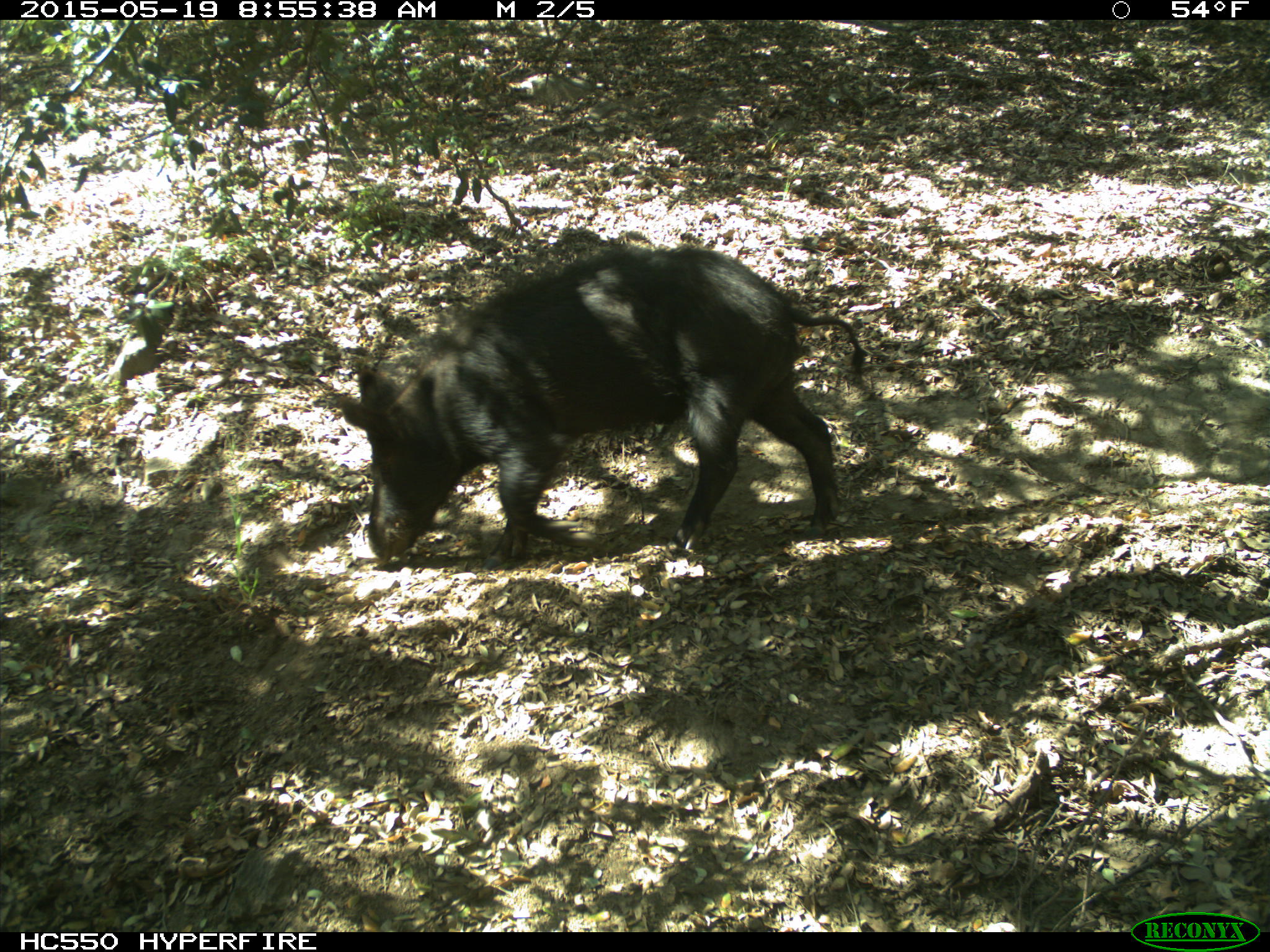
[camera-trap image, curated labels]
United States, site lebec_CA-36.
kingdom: Animalia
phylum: Chordata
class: Mammalia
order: Artiodactyla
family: Suidae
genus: Sus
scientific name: Sus scrofa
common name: wild boar